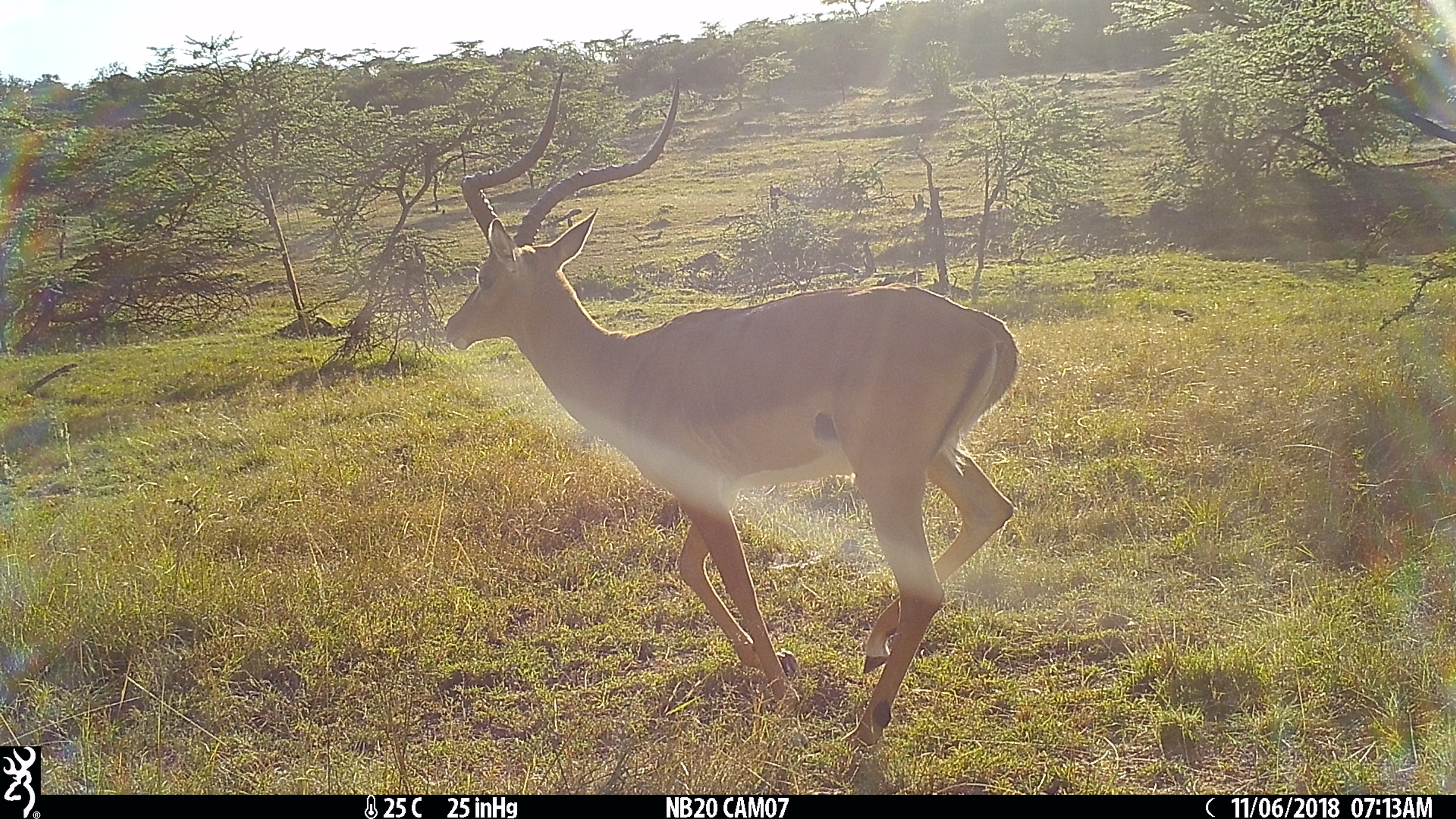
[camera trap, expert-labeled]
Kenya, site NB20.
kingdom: Animalia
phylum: Chordata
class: Mammalia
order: Artiodactyla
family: Bovidae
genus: Aepyceros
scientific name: Aepyceros melampus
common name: impala